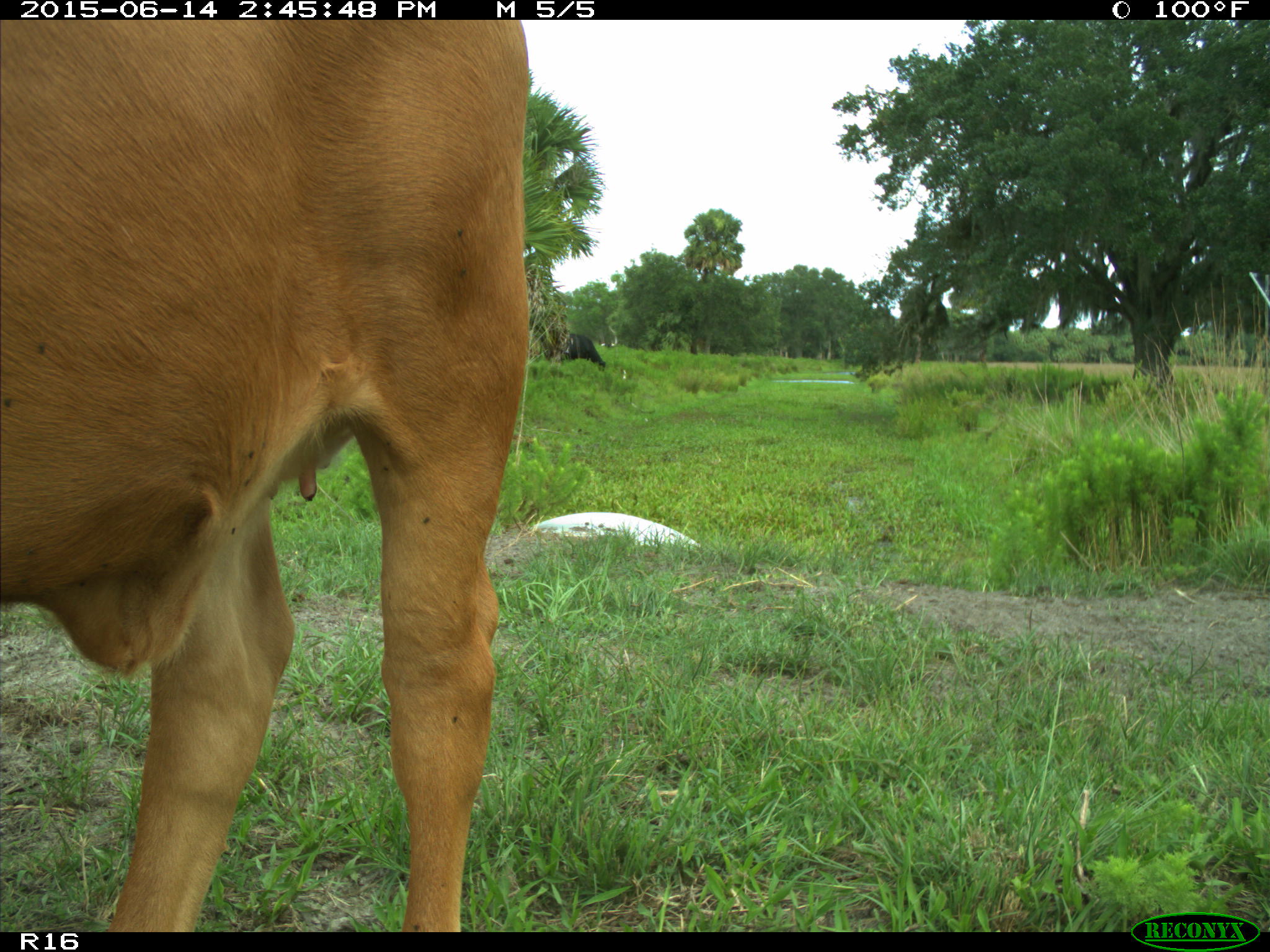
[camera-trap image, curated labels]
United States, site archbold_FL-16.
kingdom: Animalia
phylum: Chordata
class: Mammalia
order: Artiodactyla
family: Bovidae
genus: Bos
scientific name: Bos taurus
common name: domestic cow